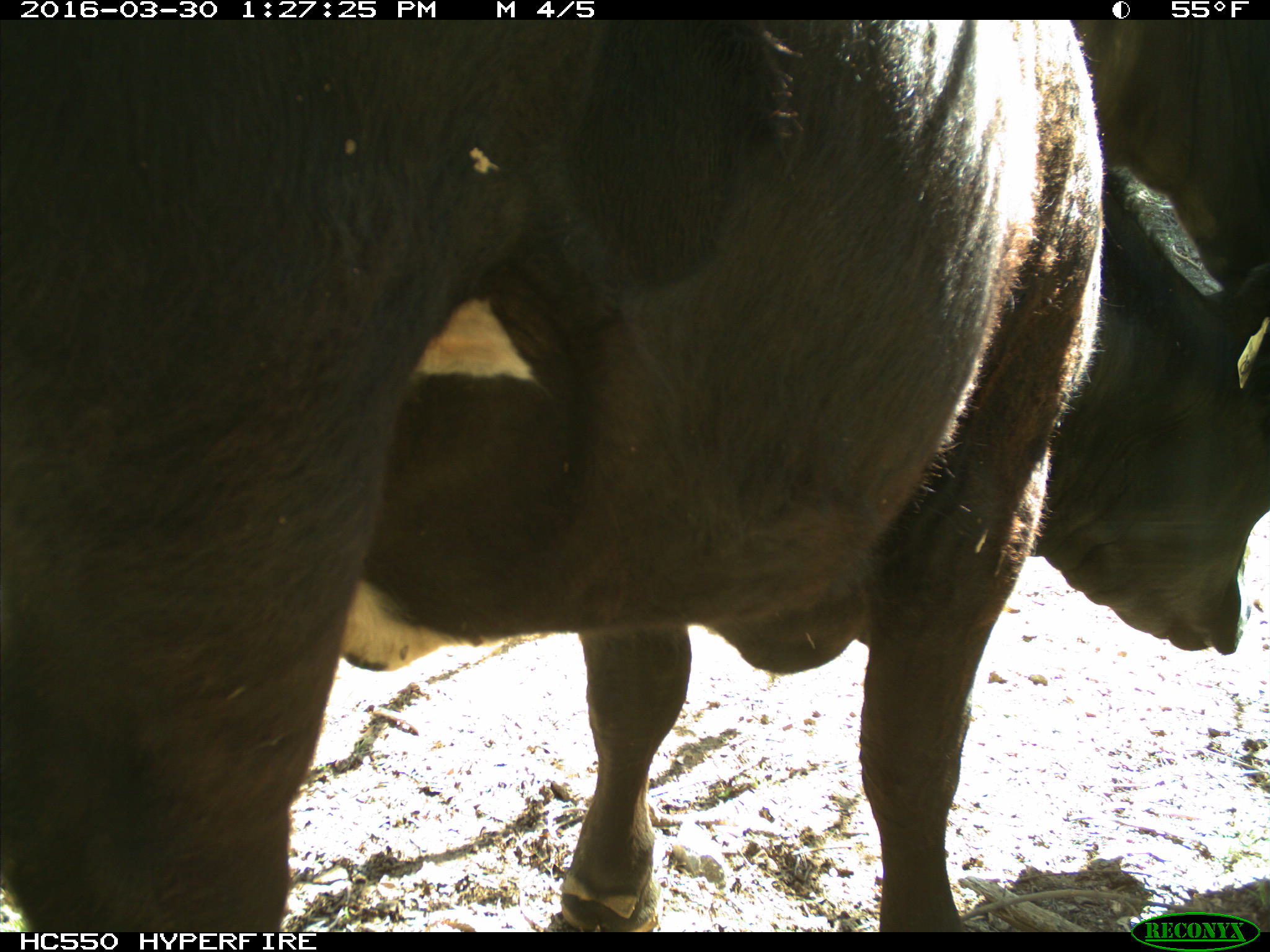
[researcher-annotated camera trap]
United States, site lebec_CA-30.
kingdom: Animalia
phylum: Chordata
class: Mammalia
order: Artiodactyla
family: Bovidae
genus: Bos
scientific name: Bos taurus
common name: domestic cow